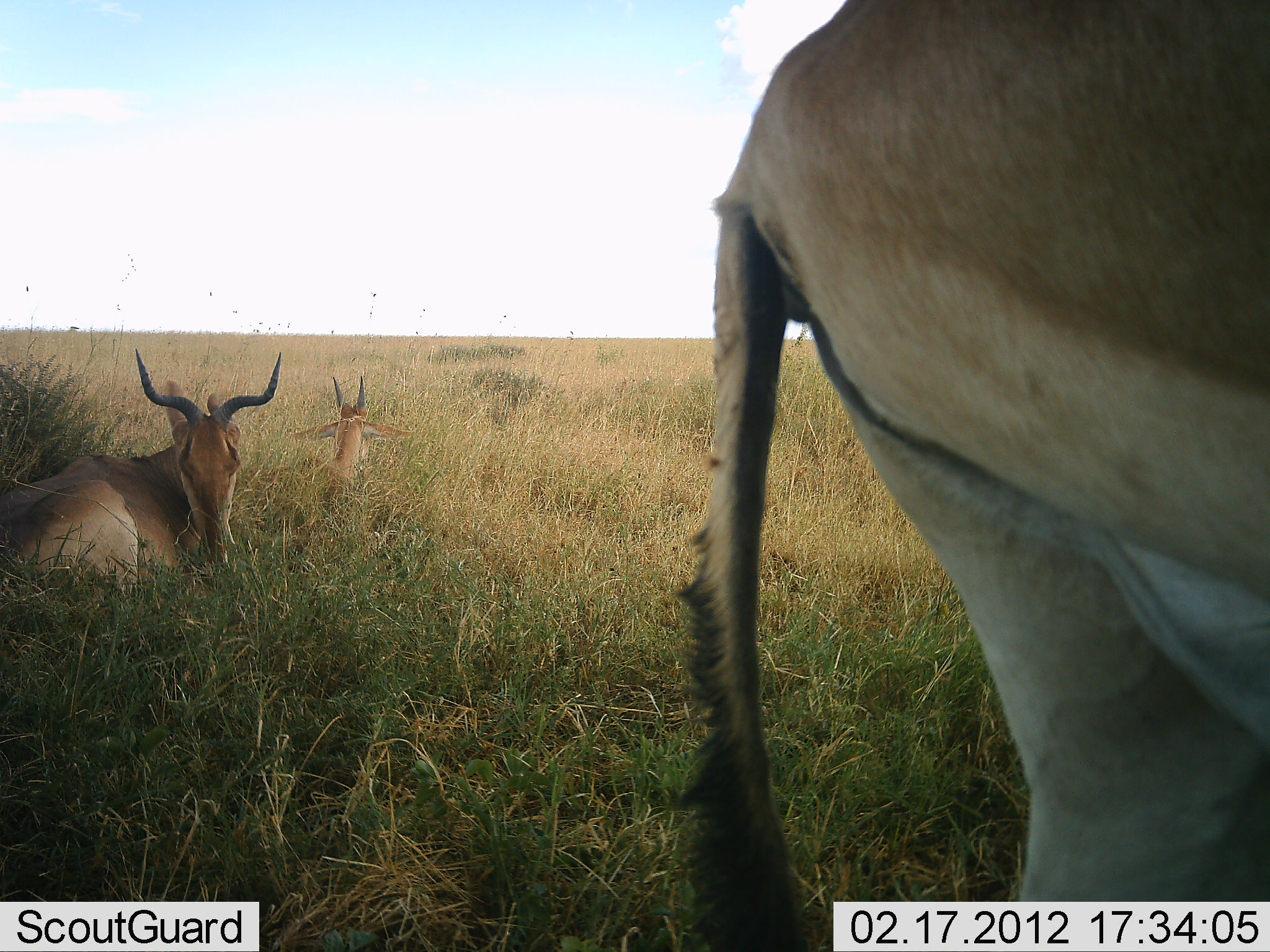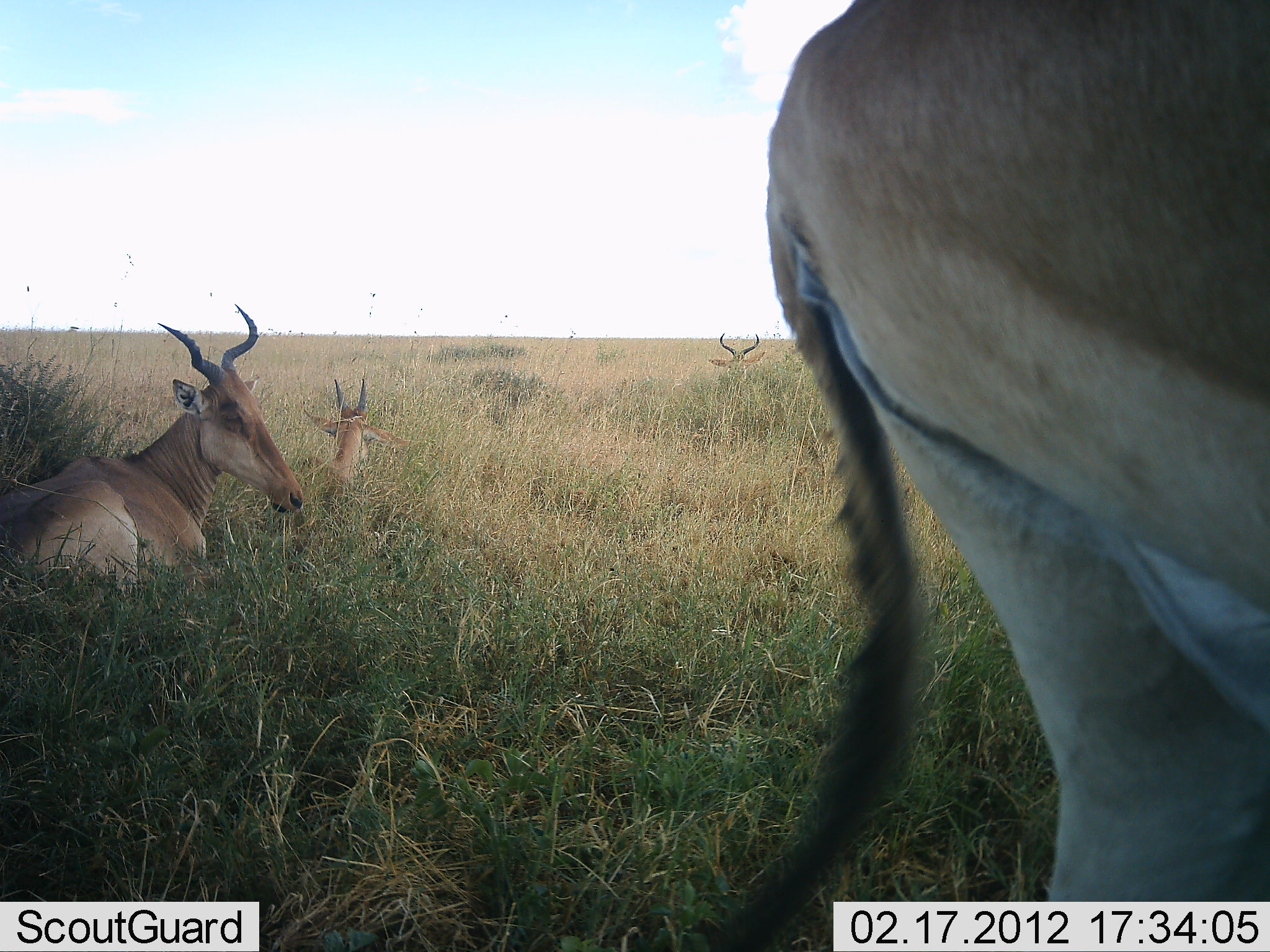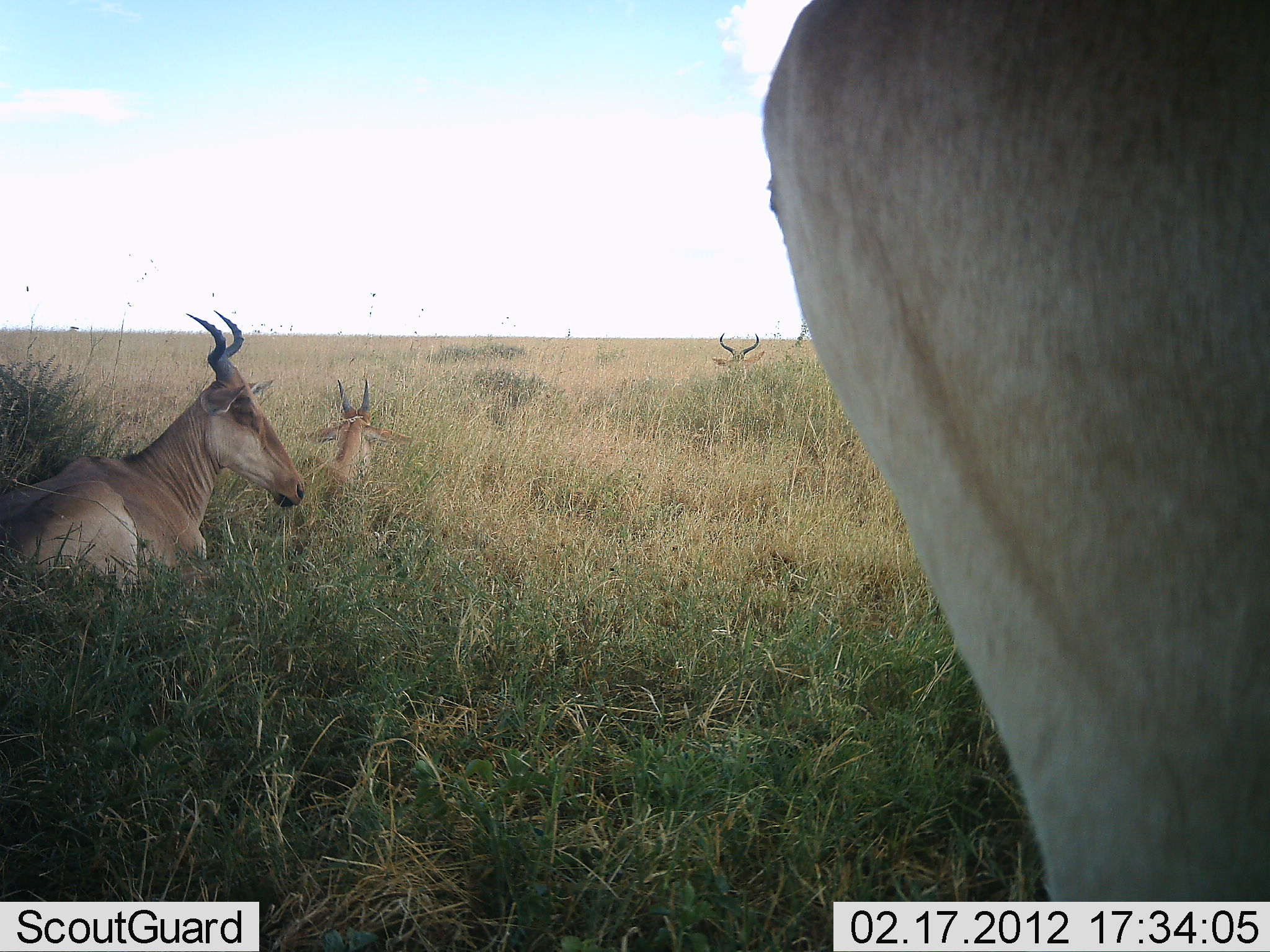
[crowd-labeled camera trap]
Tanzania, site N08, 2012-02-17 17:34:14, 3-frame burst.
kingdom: Animalia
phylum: Chordata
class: Mammalia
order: Artiodactyla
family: Bovidae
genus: Alcelaphus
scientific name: Alcelaphus buselaphus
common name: hartebeest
Hartebeest (Alcelaphus buselaphus), count 4. Behavior (volunteer vote fractions): standing 88%, resting 100%, moving 0%, interacting 0%. Young present (vote fraction): 19%. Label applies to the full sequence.